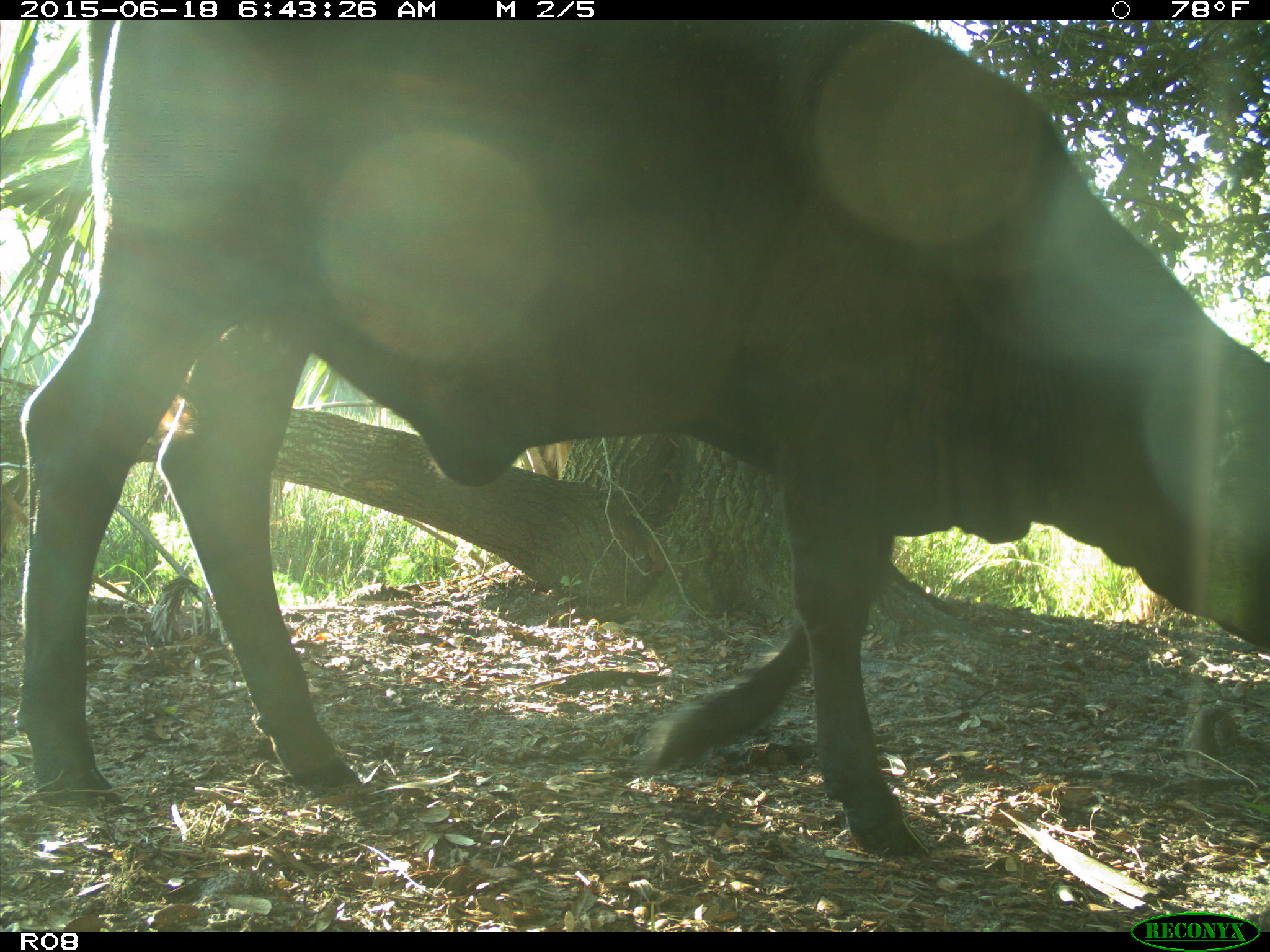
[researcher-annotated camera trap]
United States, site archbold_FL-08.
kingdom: Animalia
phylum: Chordata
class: Mammalia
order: Artiodactyla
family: Bovidae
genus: Bos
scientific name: Bos taurus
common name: domestic cow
Bos taurus (domestic cow).